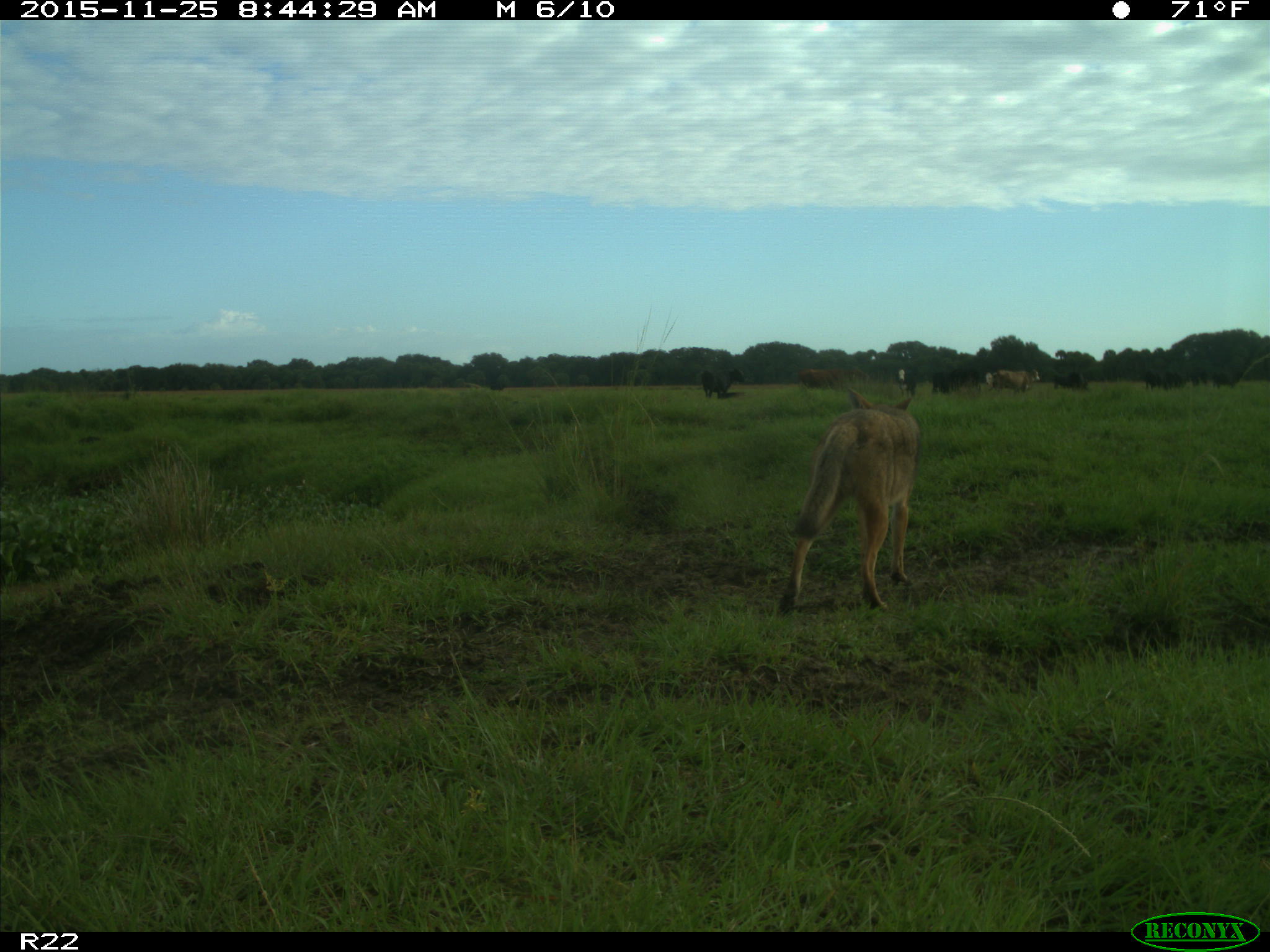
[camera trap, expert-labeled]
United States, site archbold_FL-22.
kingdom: Animalia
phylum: Chordata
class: Mammalia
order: Artiodactyla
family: Bovidae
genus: Bos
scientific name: Bos taurus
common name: domestic cow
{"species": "Bos taurus (domestic cow)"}